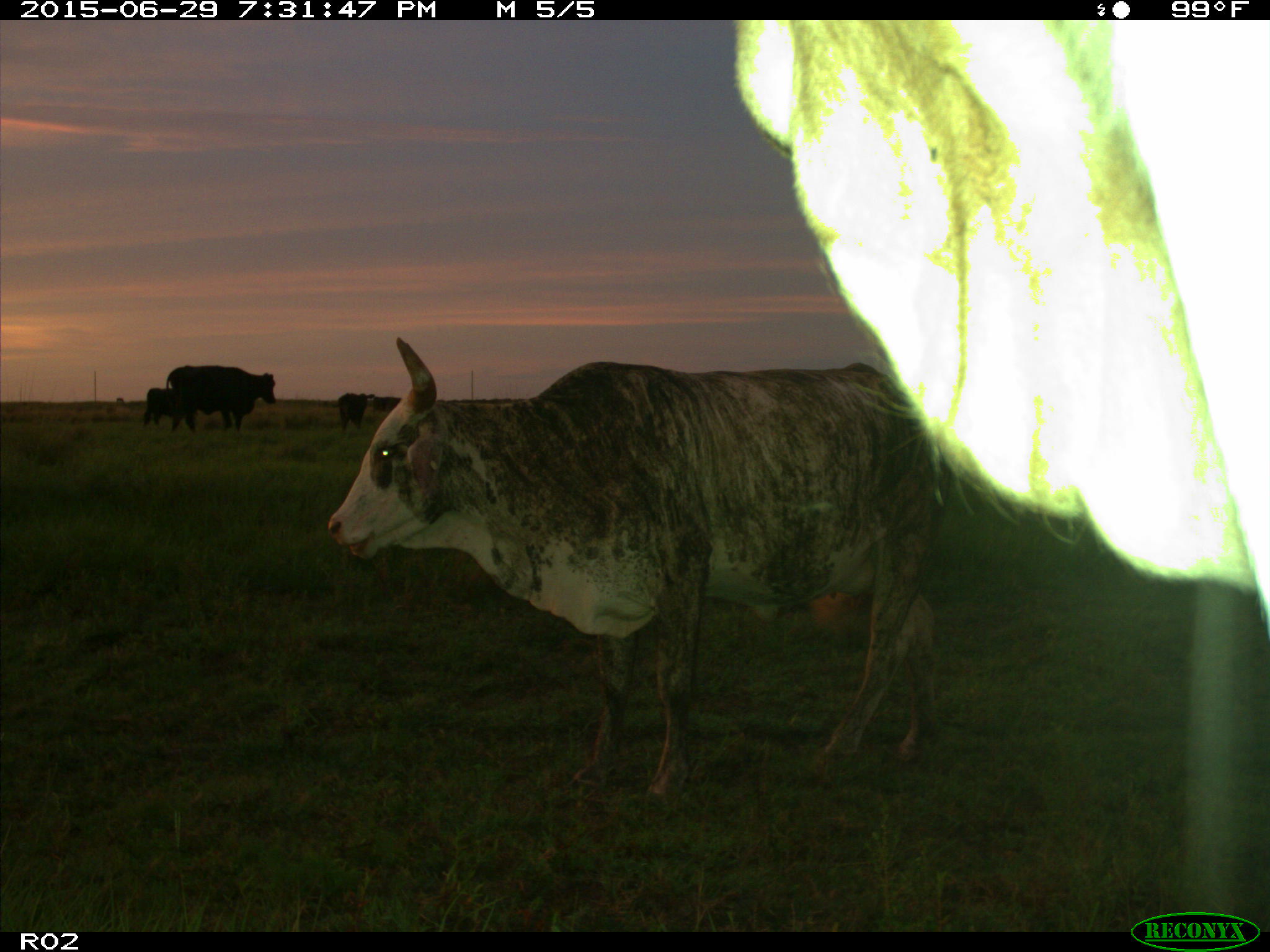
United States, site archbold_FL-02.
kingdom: Animalia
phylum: Chordata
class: Mammalia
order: Artiodactyla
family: Bovidae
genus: Bos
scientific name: Bos taurus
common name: domestic cow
Bos taurus (domestic cow).